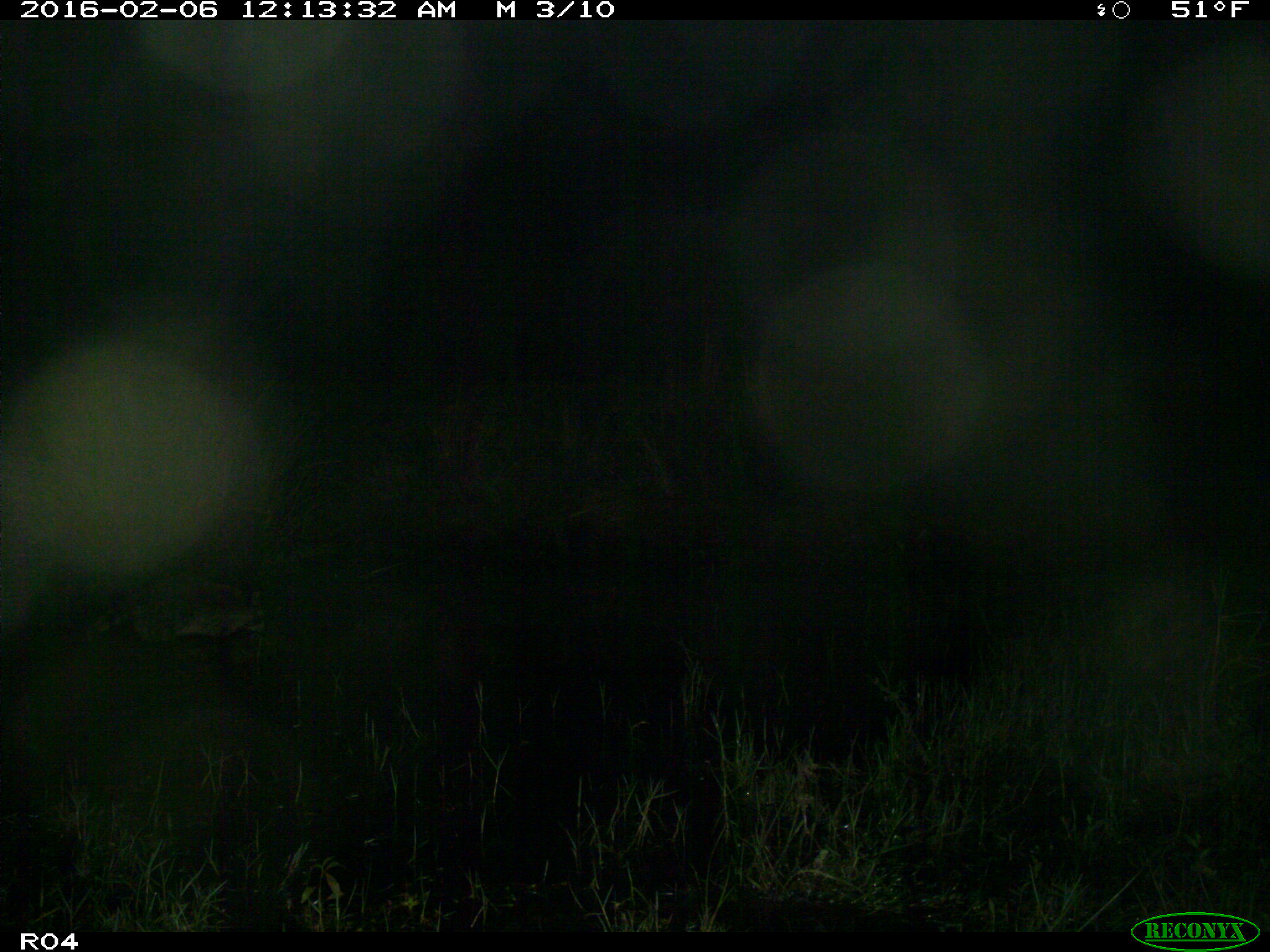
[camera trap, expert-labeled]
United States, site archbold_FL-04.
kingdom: Animalia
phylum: Chordata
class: Mammalia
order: Carnivora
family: Procyonidae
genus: Procyon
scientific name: Procyon lotor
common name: common raccoon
Procyon lotor (common raccoon).